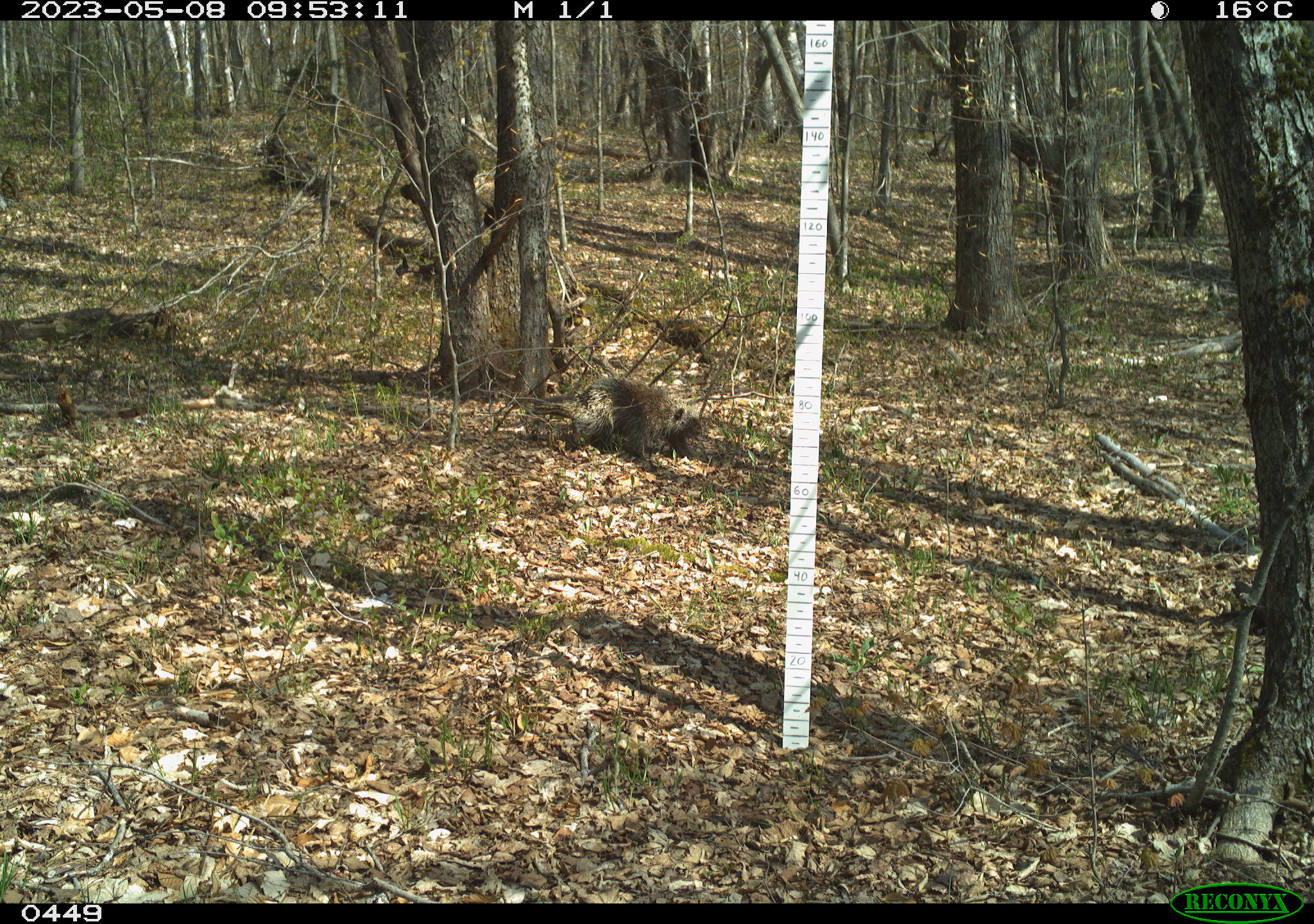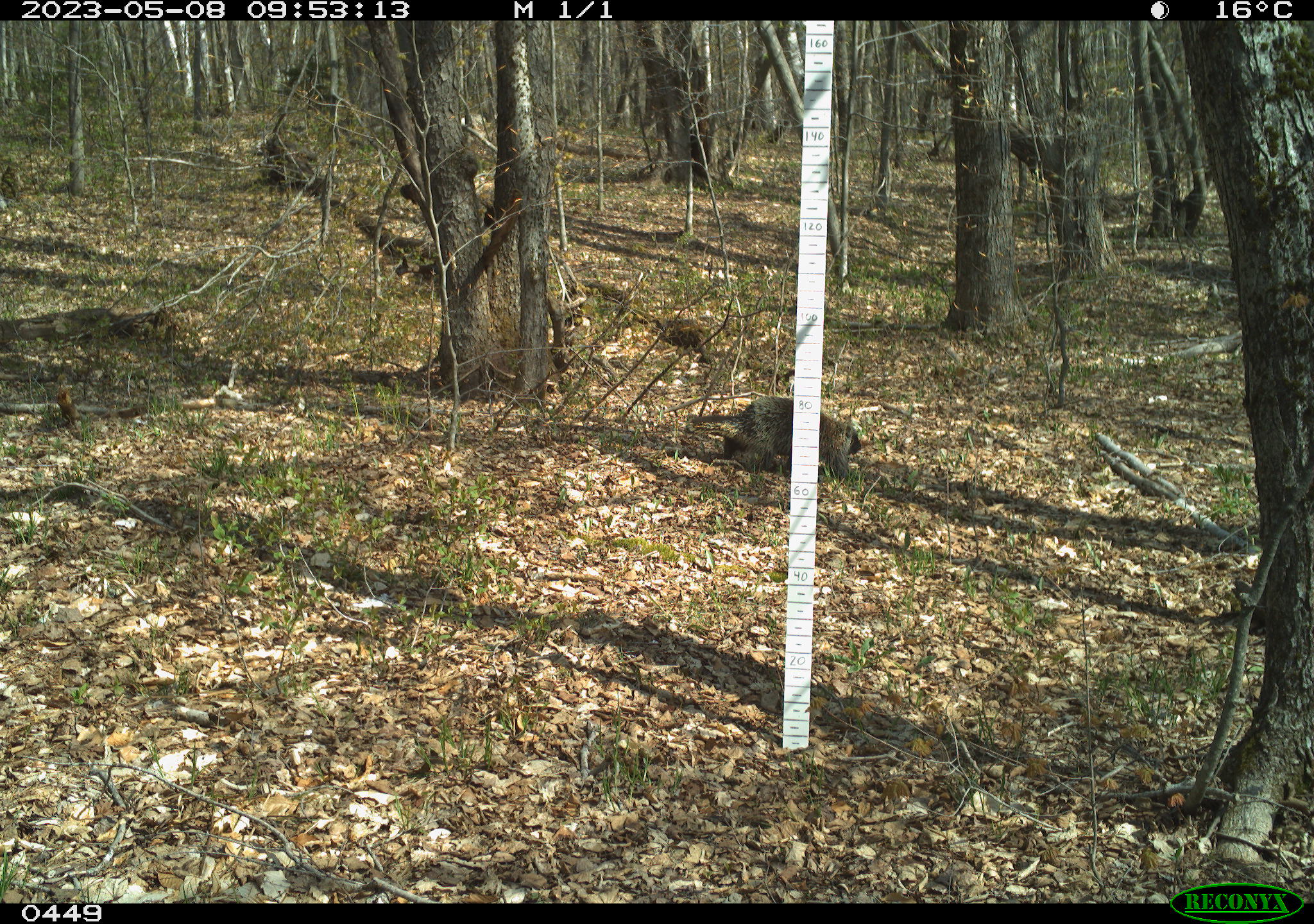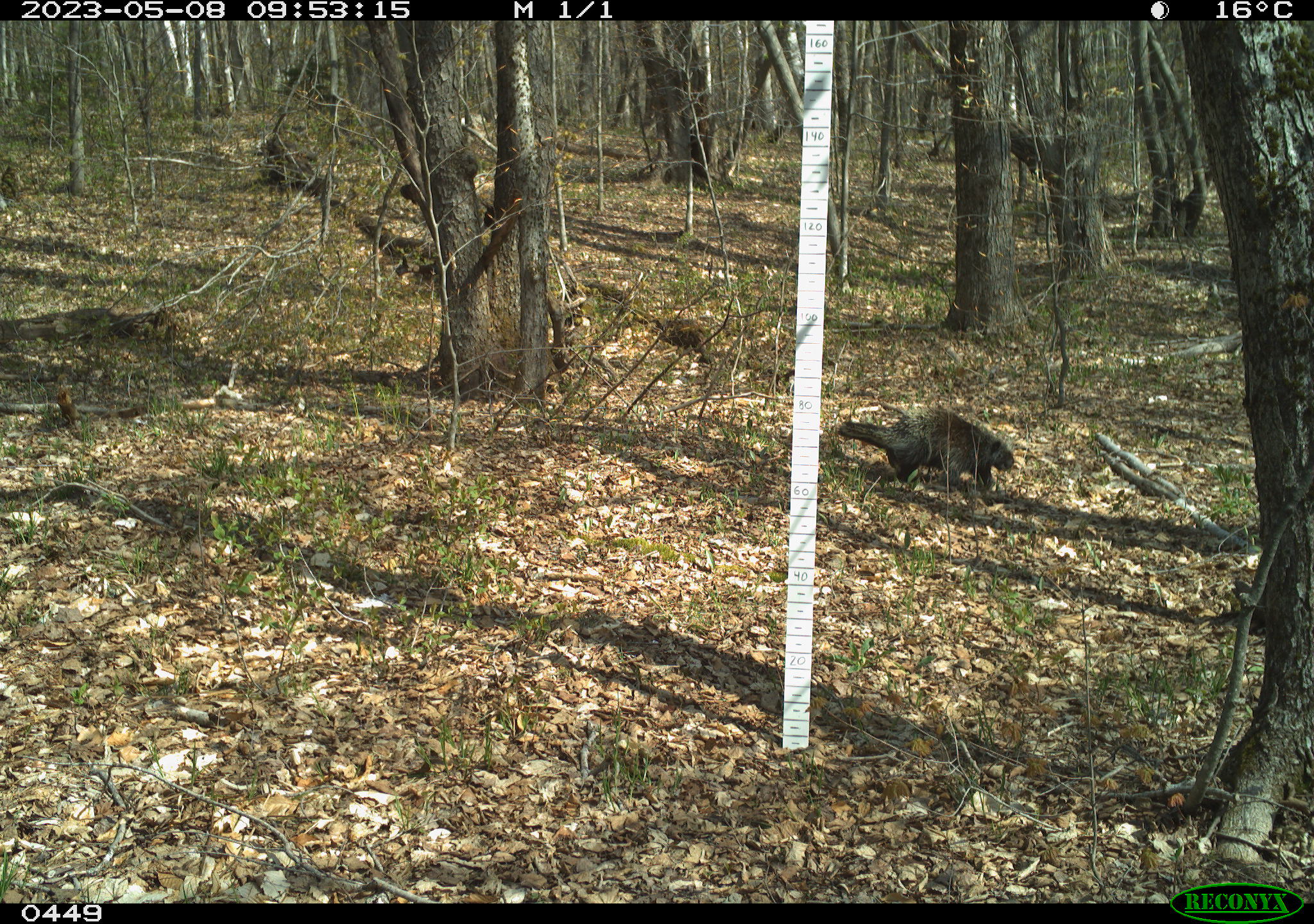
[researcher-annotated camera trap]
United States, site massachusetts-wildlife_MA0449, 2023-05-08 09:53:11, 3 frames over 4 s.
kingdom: Animalia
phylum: Chordata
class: Mammalia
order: Rodentia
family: Erethizontidae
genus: Erethizon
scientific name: Erethizon dorsatum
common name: porcupine